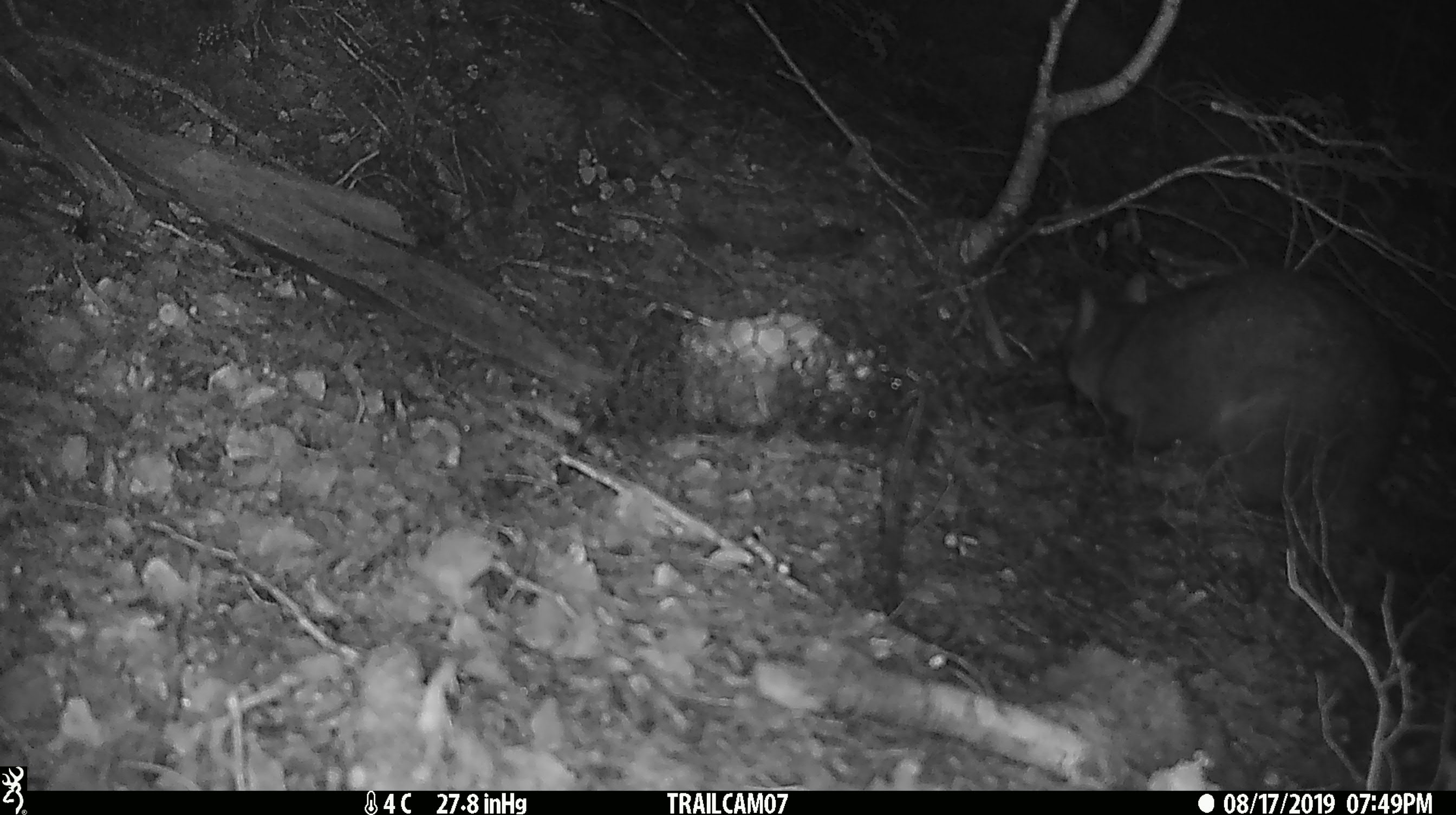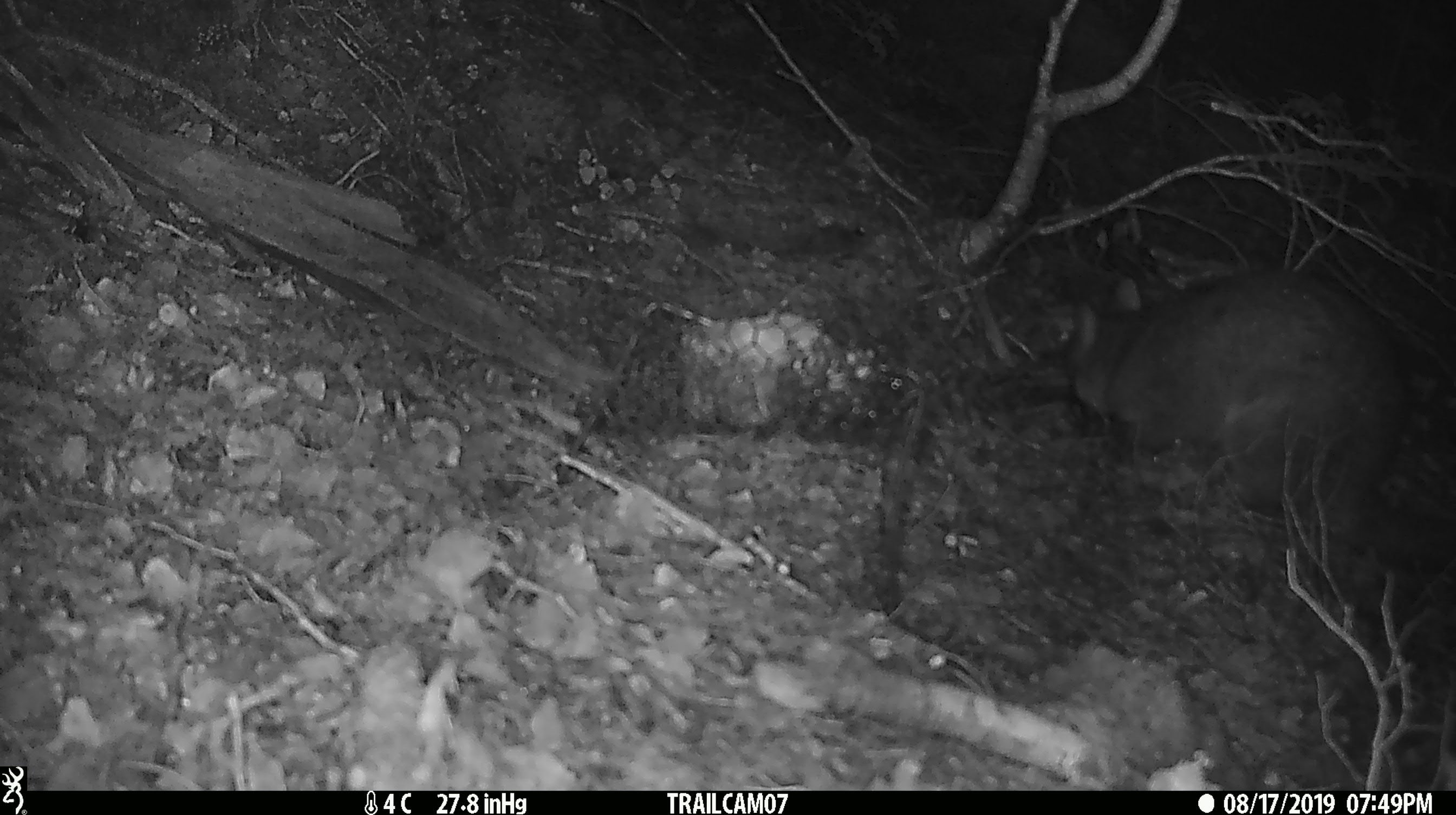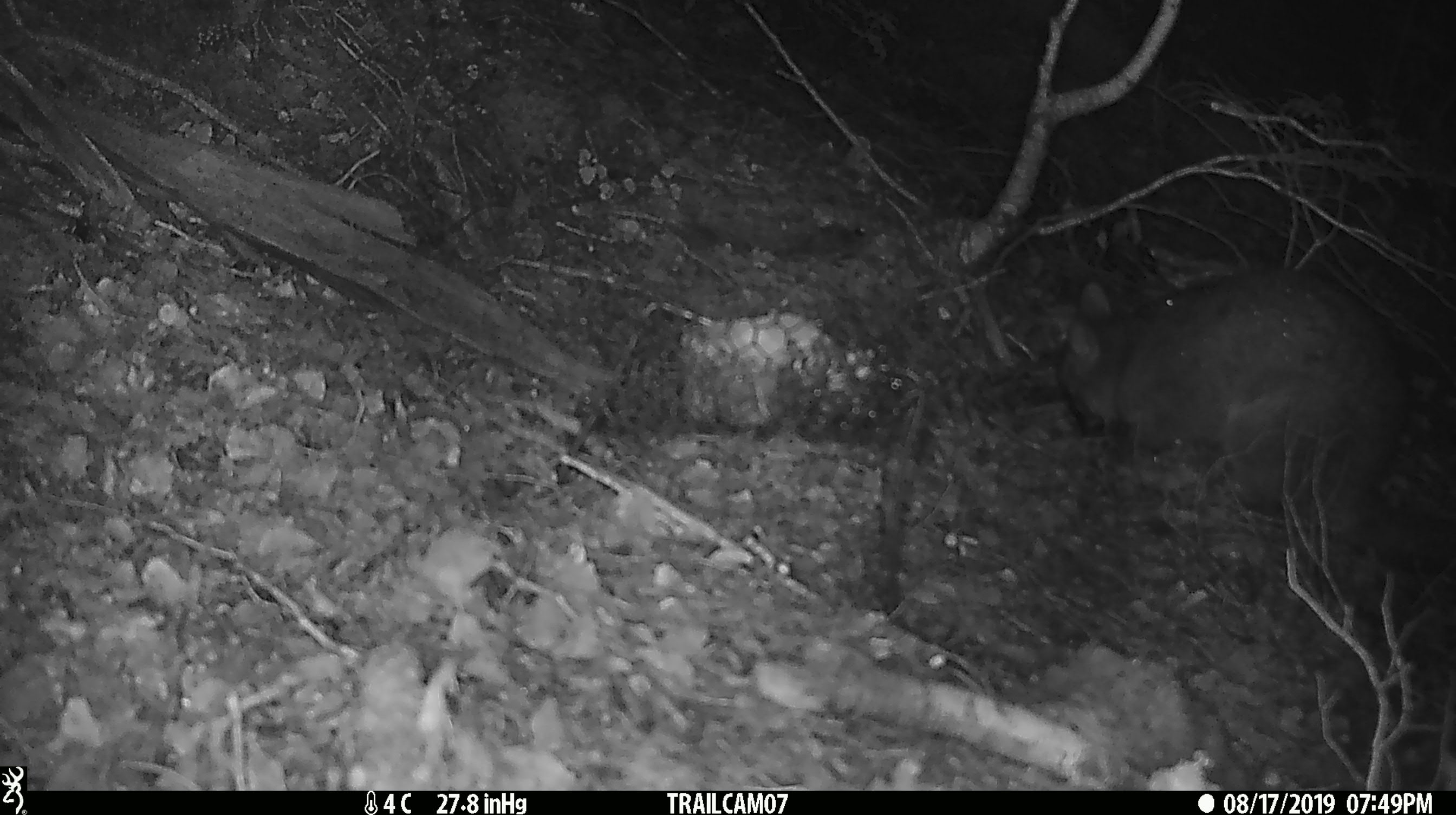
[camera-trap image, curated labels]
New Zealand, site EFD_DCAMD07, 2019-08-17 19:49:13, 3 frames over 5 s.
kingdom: Animalia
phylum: Chordata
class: Mammalia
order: Diprotodontia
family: Phalangeridae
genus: Trichosurus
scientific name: Trichosurus vulpecula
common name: common brushtail possum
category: possum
Possum (common brushtail possum) (Trichosurus vulpecula).